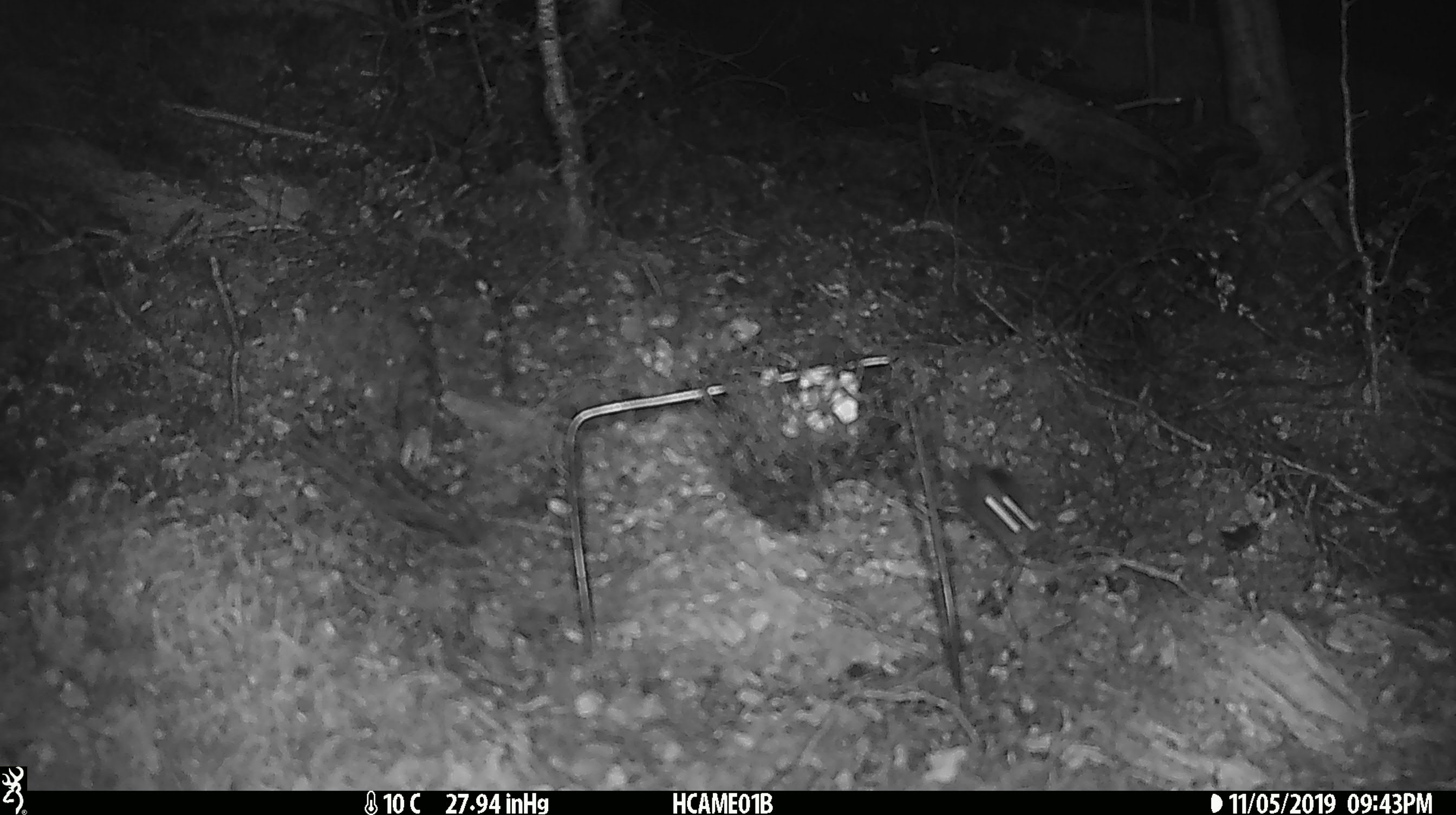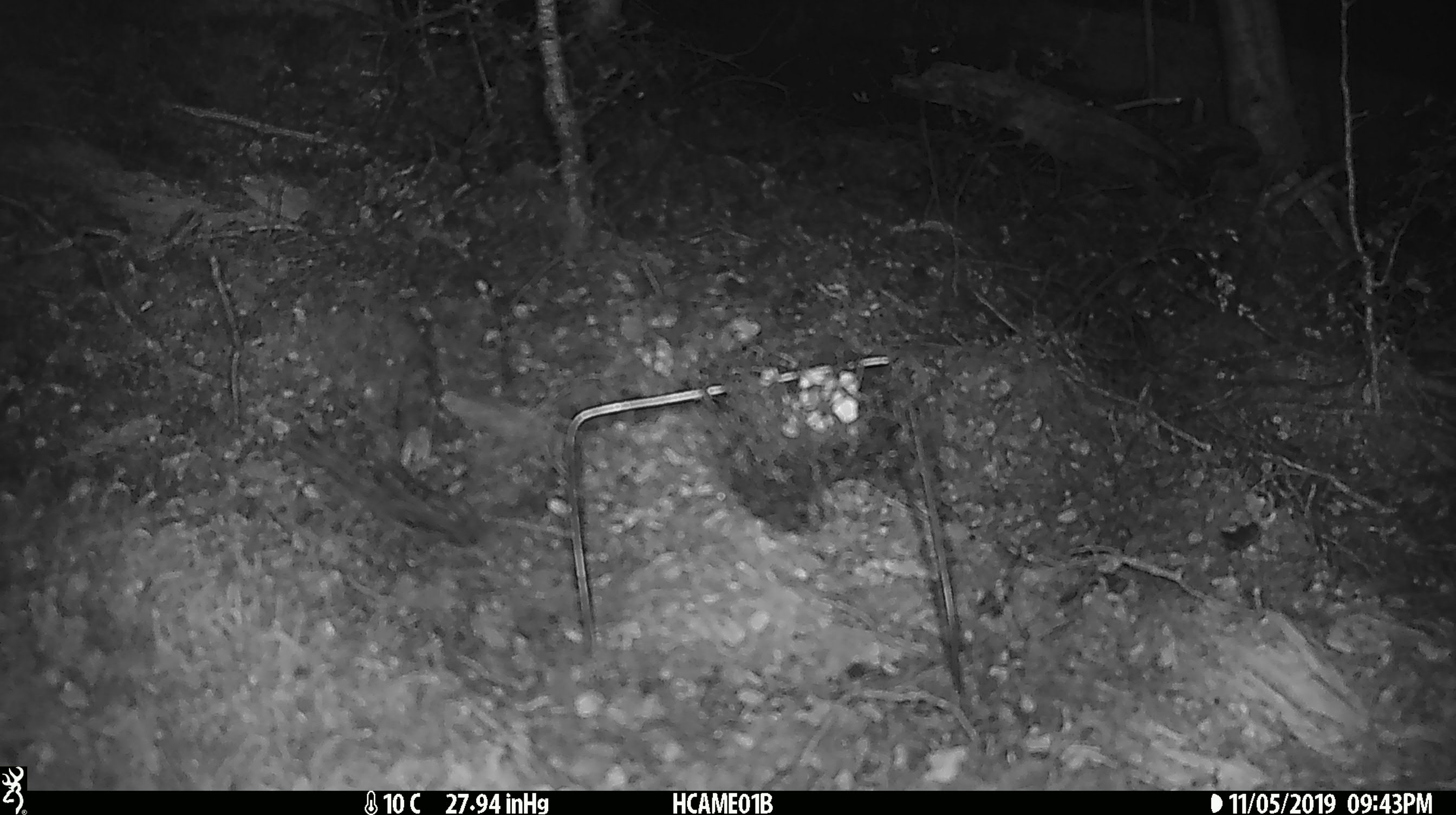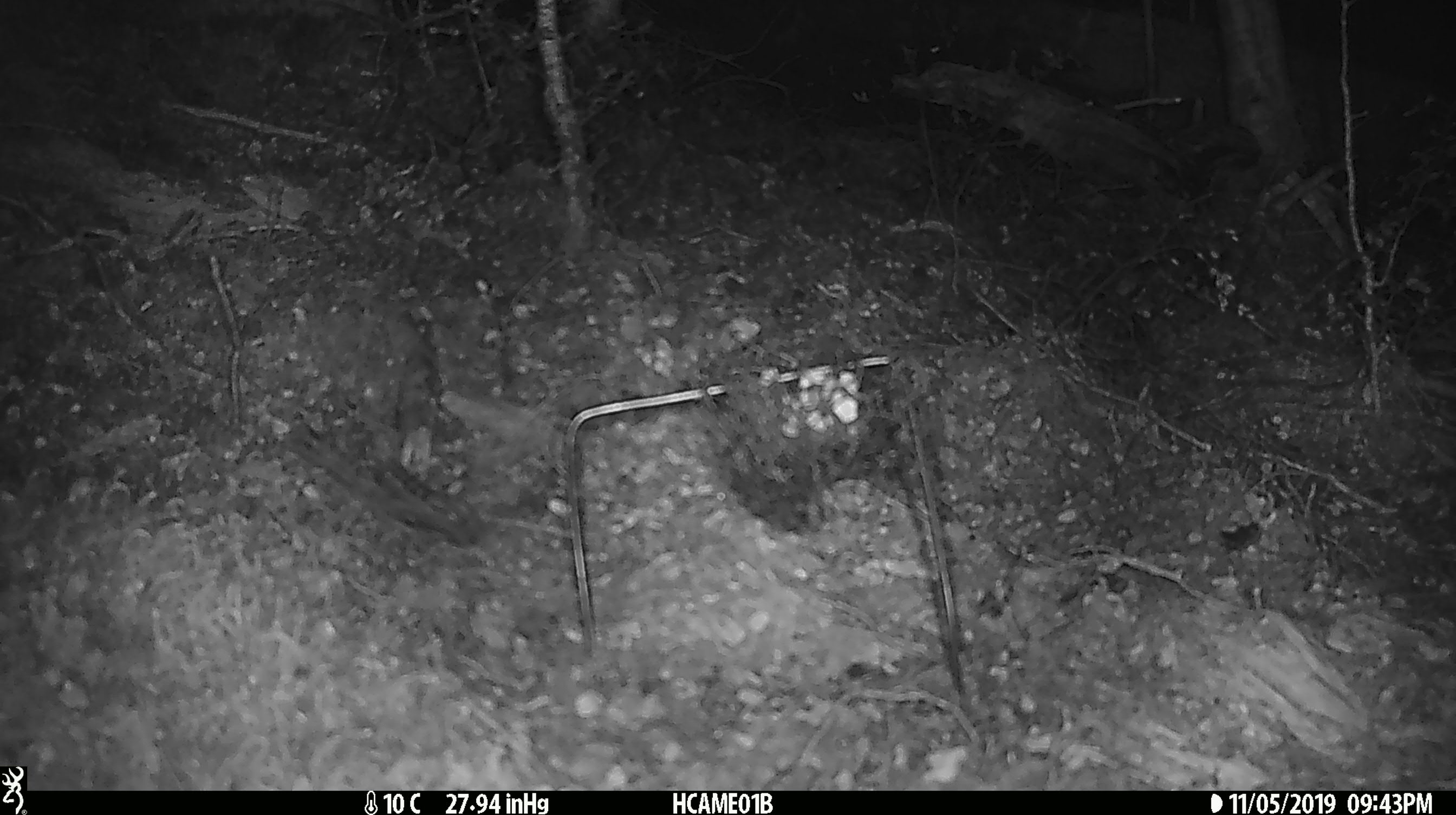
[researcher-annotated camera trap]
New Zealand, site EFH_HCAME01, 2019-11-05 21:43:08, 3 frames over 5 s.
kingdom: Animalia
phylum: Chordata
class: Mammalia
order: Rodentia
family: Muridae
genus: Mus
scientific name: Mus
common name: mouse